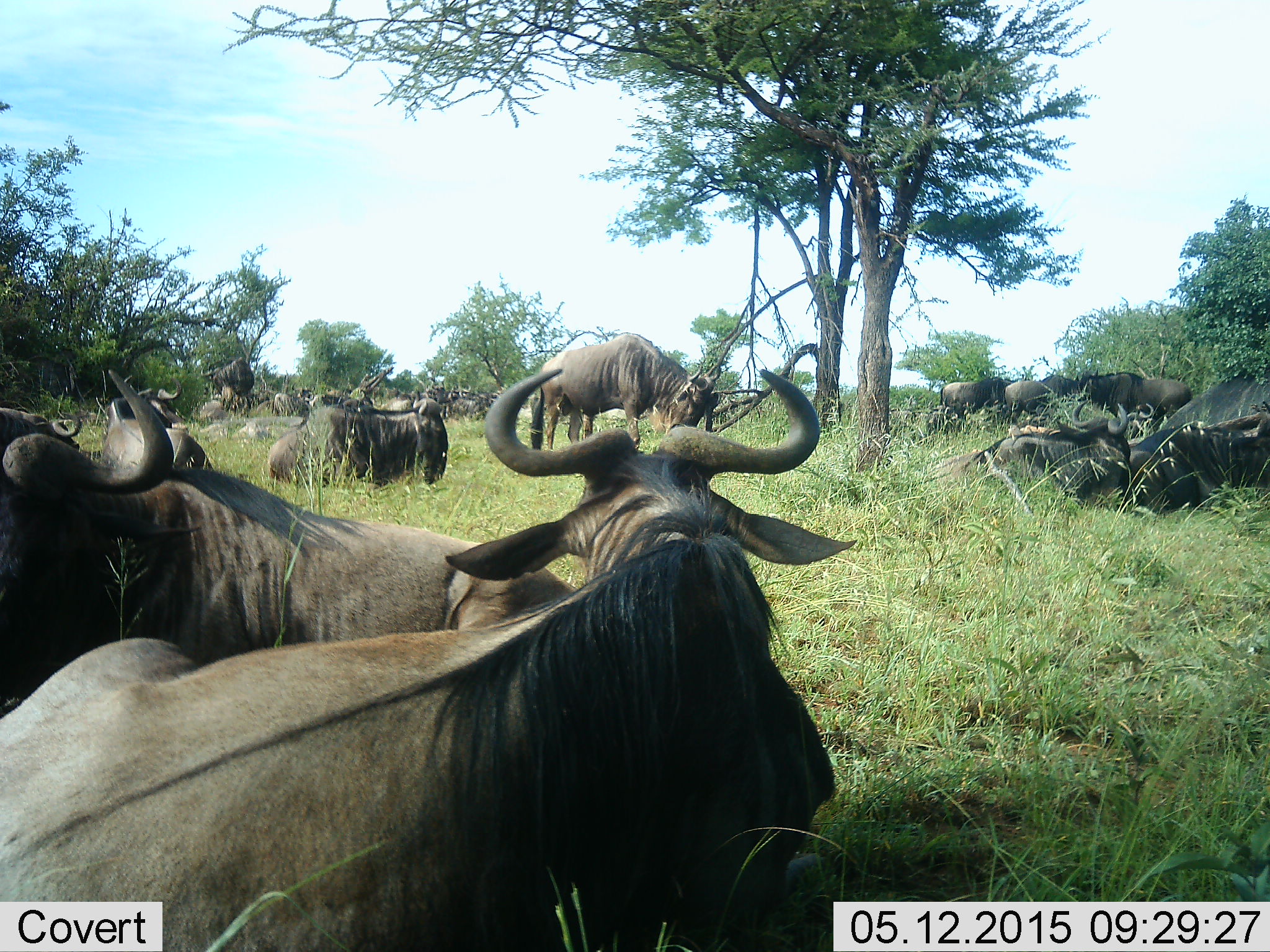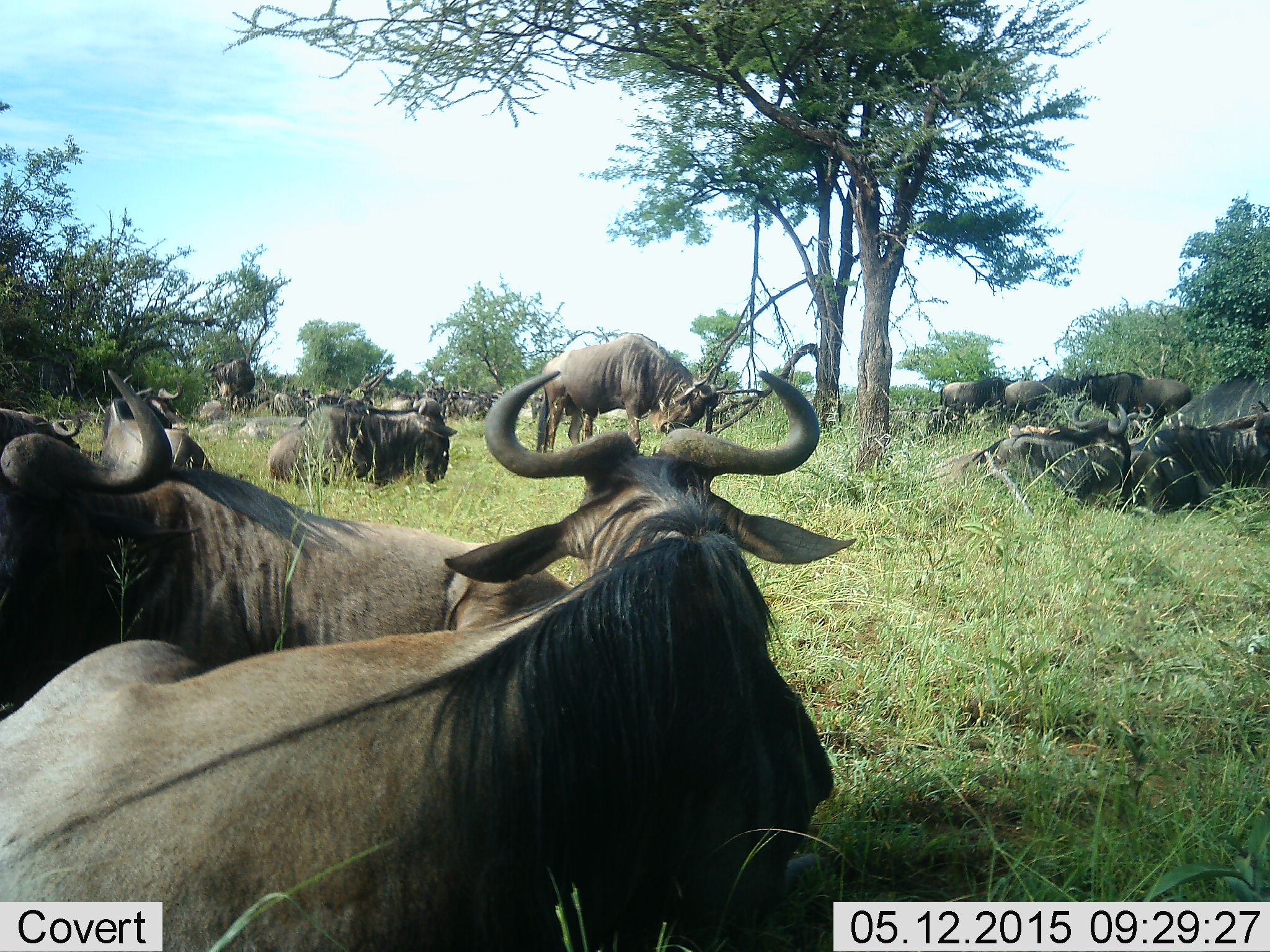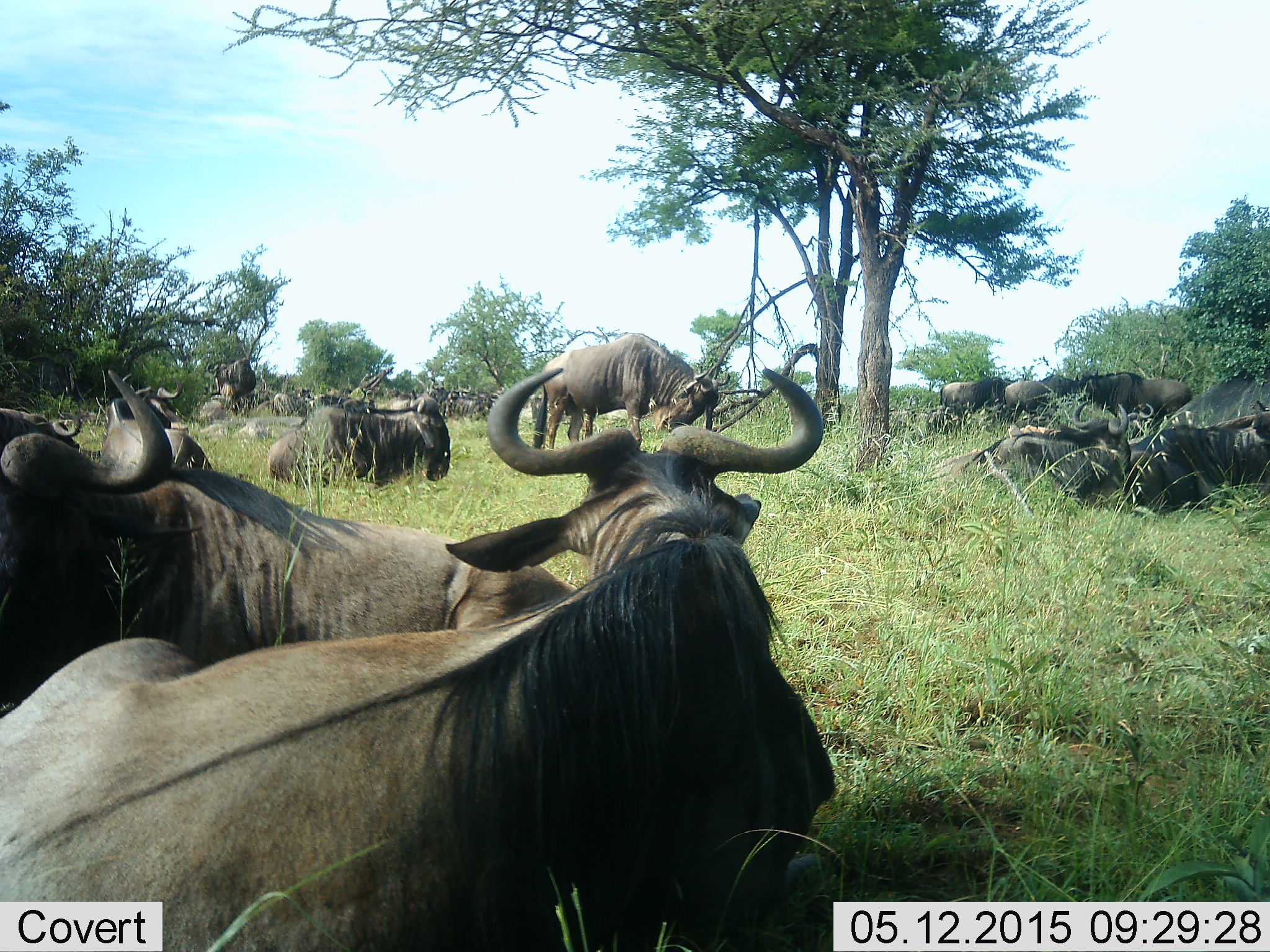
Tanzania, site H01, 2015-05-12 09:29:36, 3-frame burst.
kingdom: Animalia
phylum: Chordata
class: Mammalia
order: Artiodactyla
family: Bovidae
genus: Connochaetes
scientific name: Connochaetes taurinus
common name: blue wildebeest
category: wildebeest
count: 11-50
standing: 40%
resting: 100%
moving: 0%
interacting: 0%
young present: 0%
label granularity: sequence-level